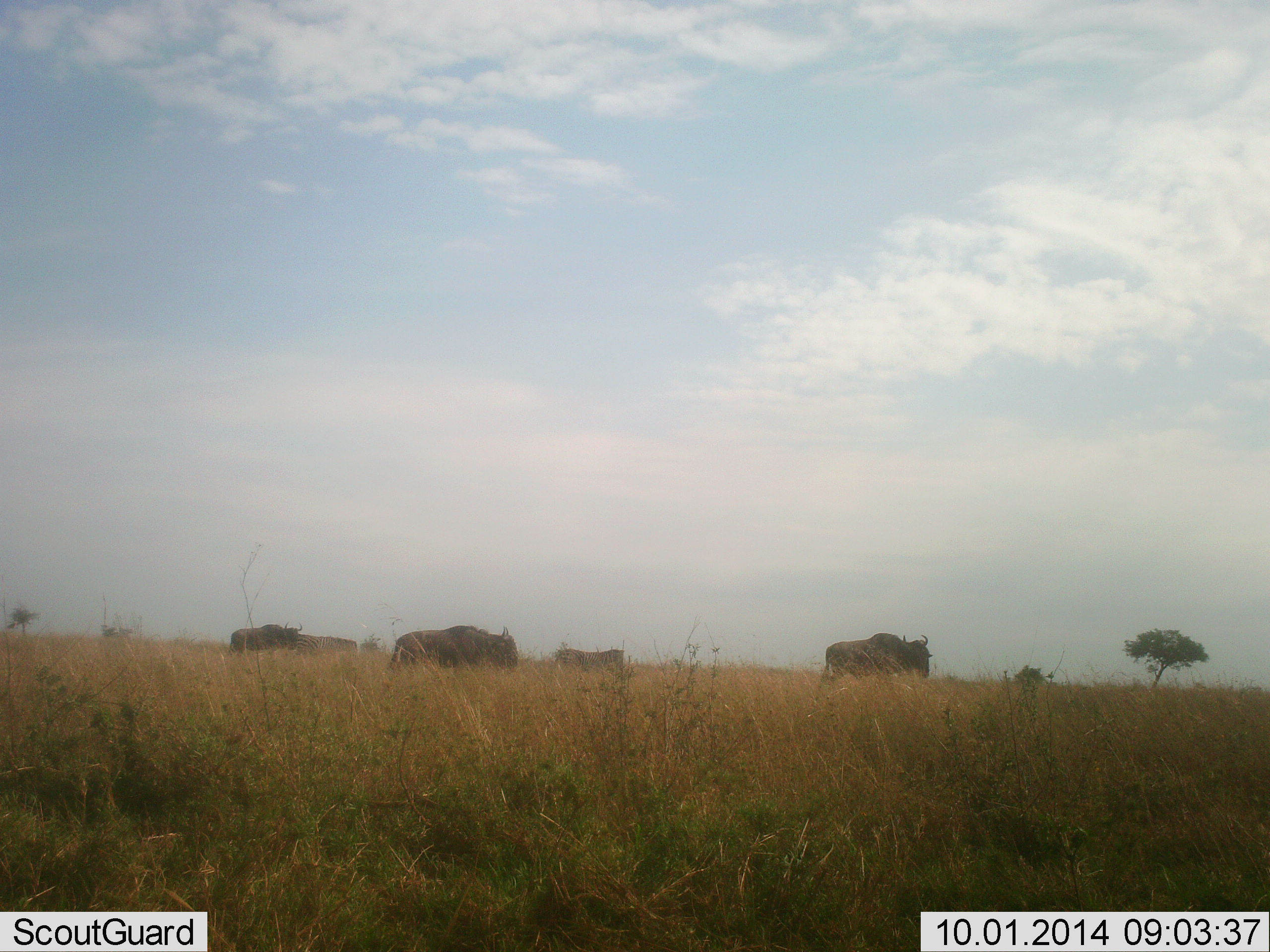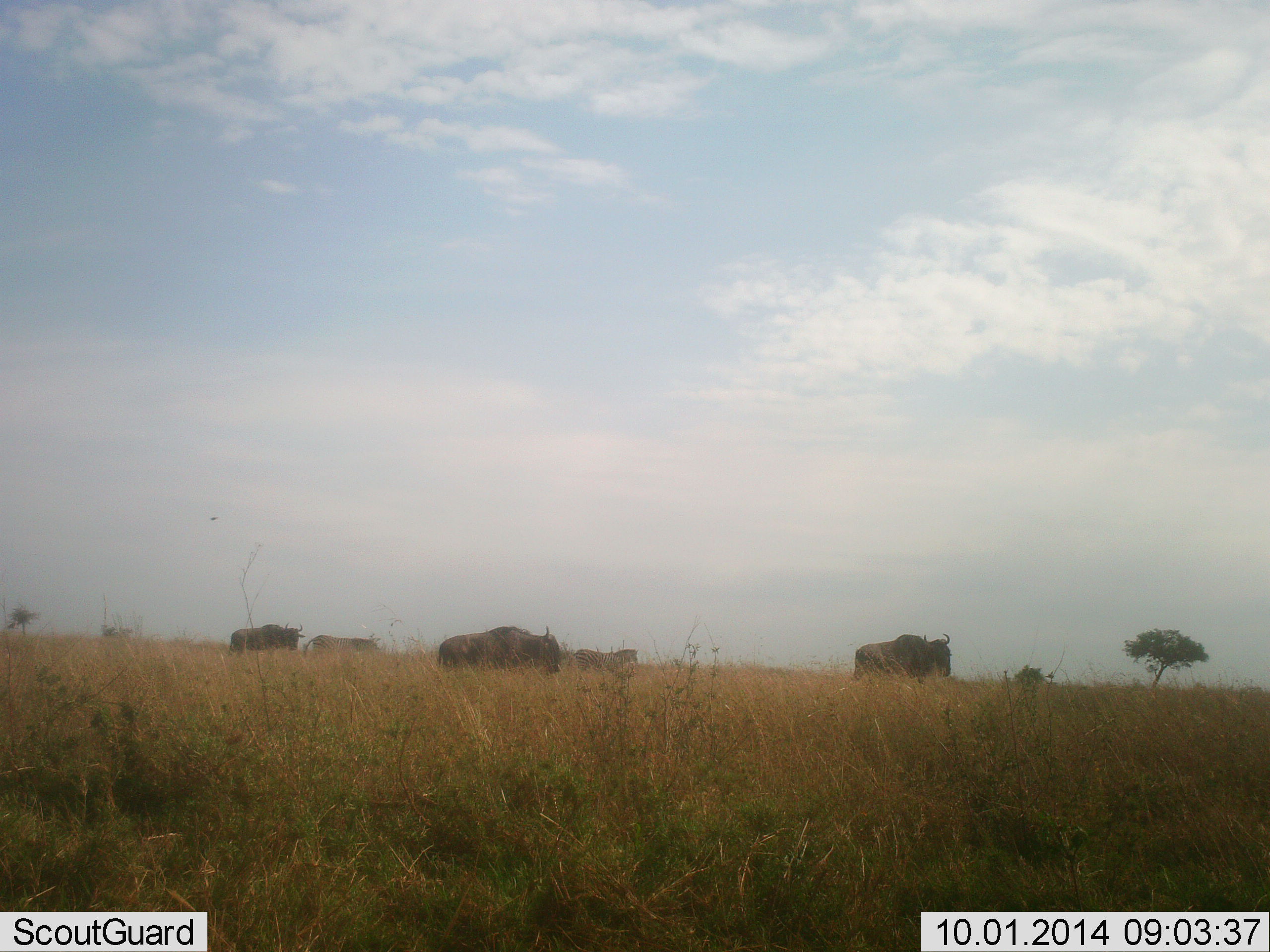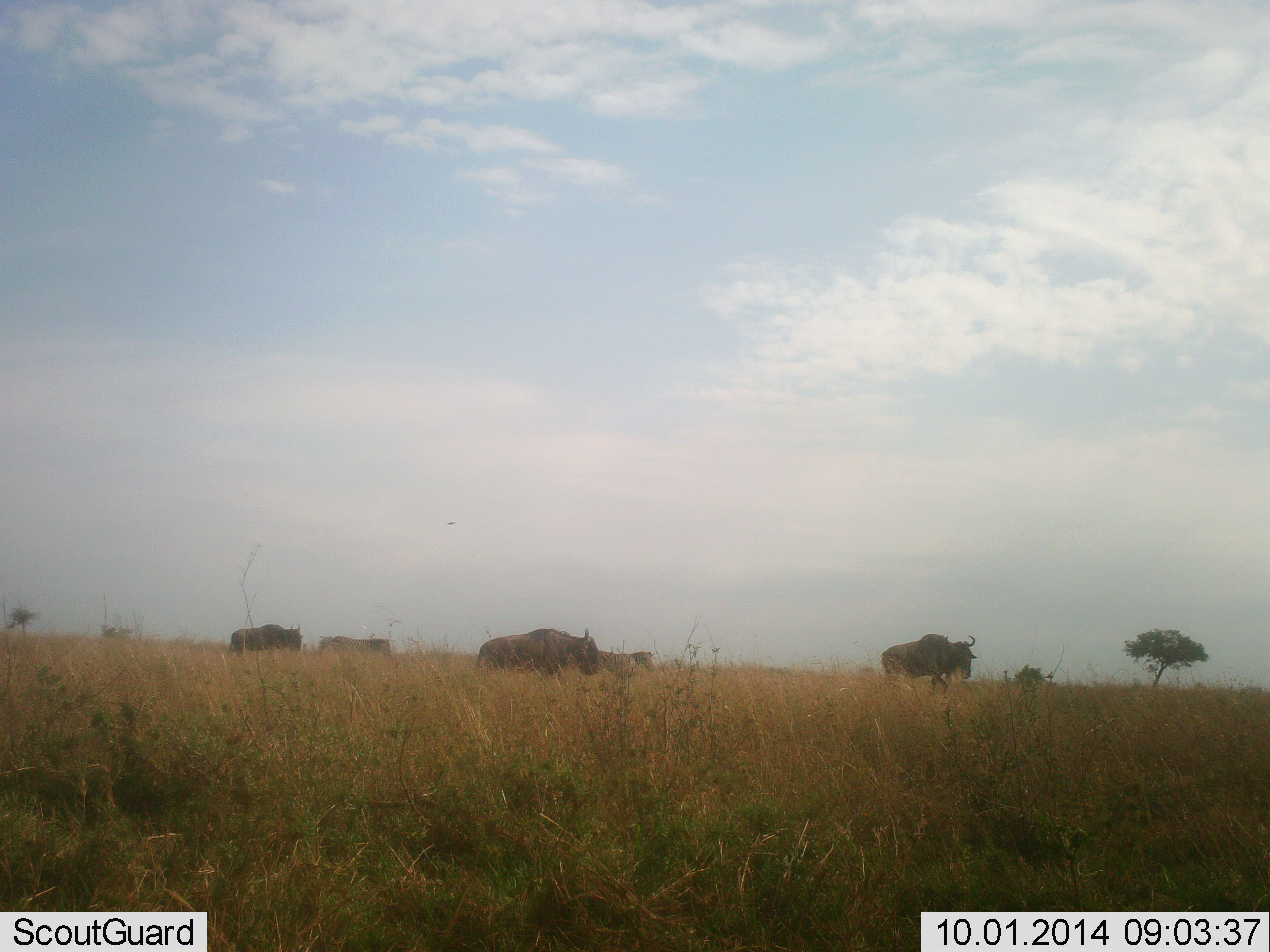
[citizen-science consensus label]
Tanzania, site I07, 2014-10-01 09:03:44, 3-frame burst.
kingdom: Animalia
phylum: Chordata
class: Mammalia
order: Artiodactyla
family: Bovidae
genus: Connochaetes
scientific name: Connochaetes taurinus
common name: blue wildebeest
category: wildebeest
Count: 5.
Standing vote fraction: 42%.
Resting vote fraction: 0%.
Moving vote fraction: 75%.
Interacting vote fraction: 0%.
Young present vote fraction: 0%.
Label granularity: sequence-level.